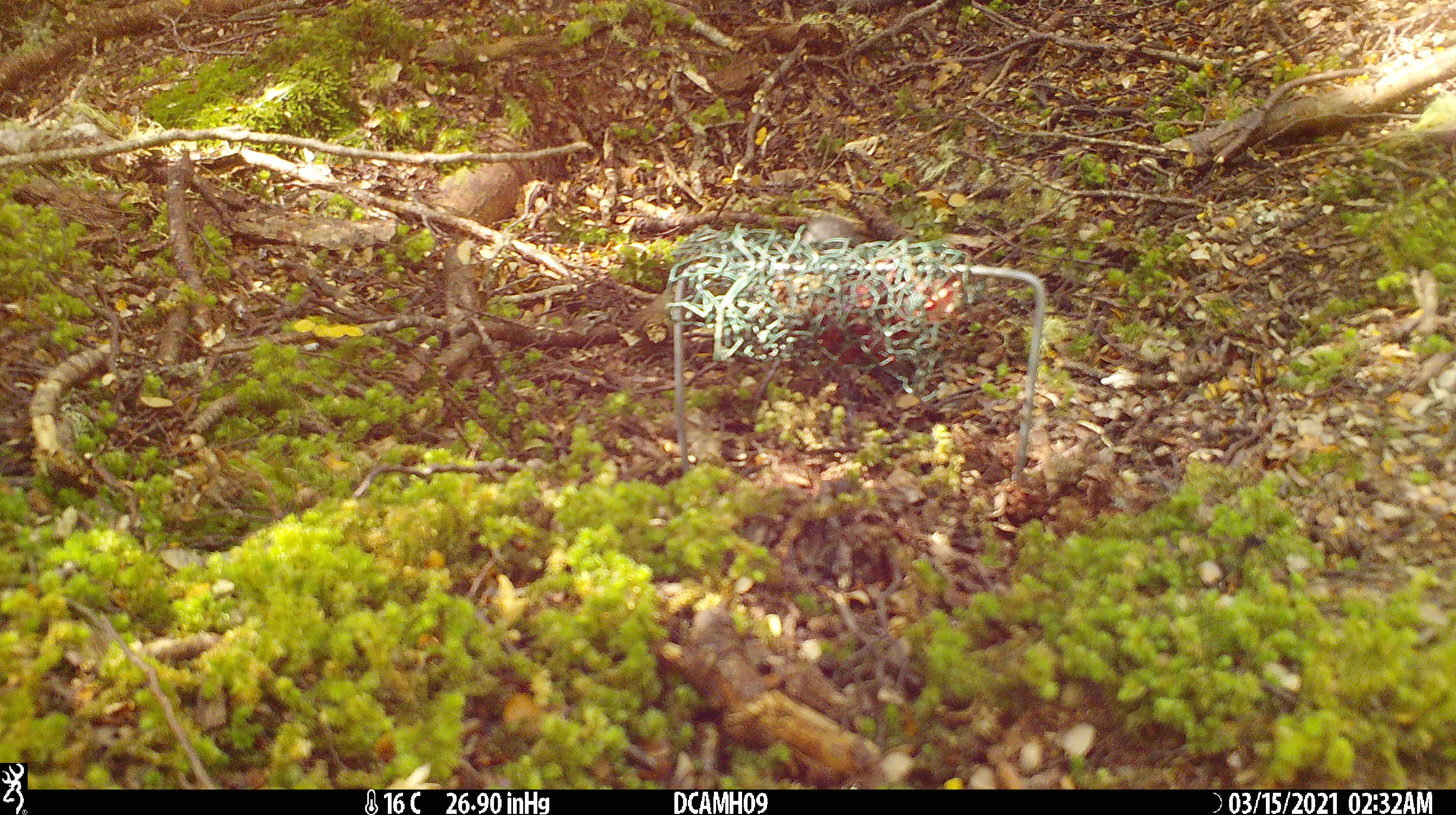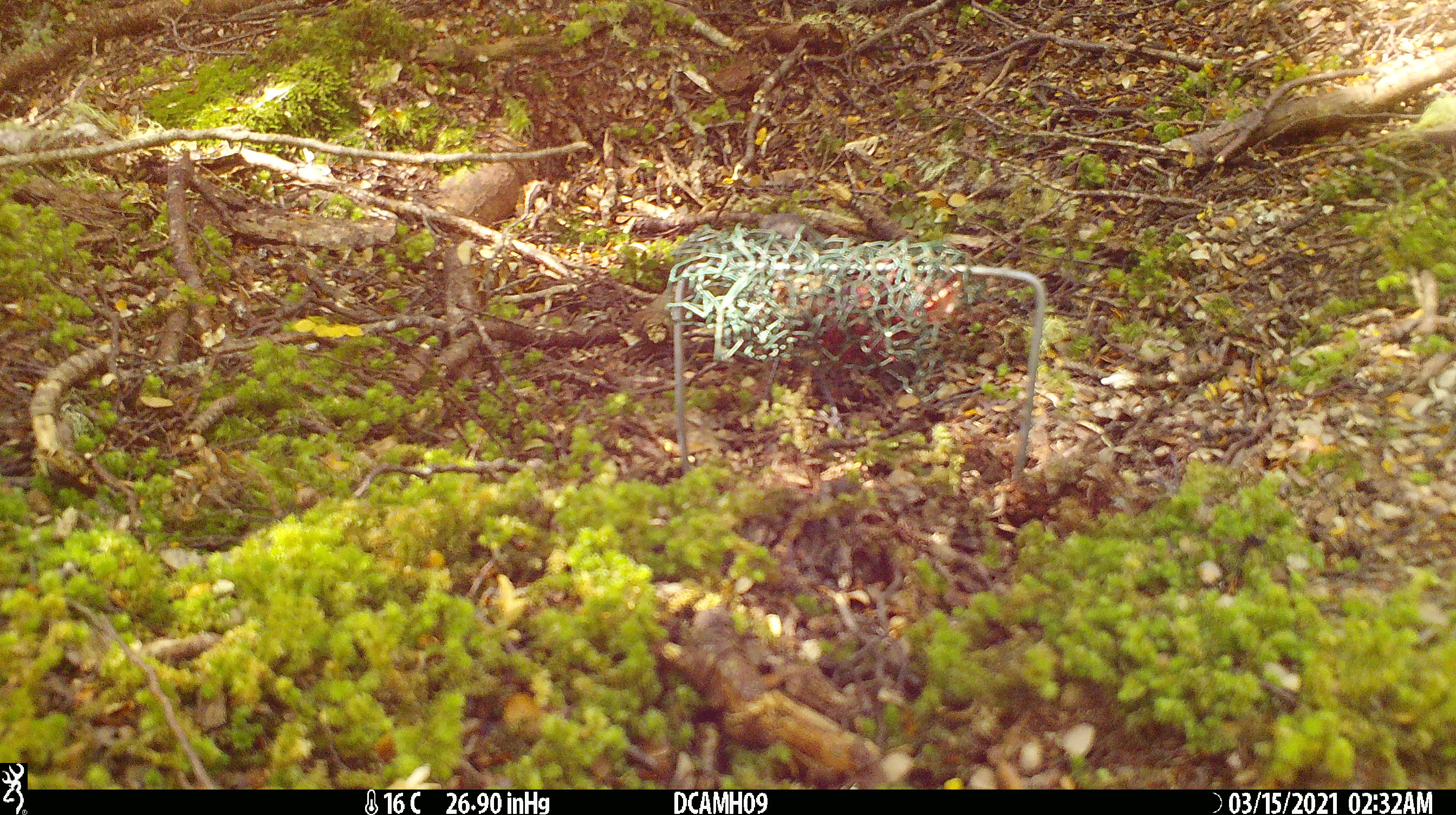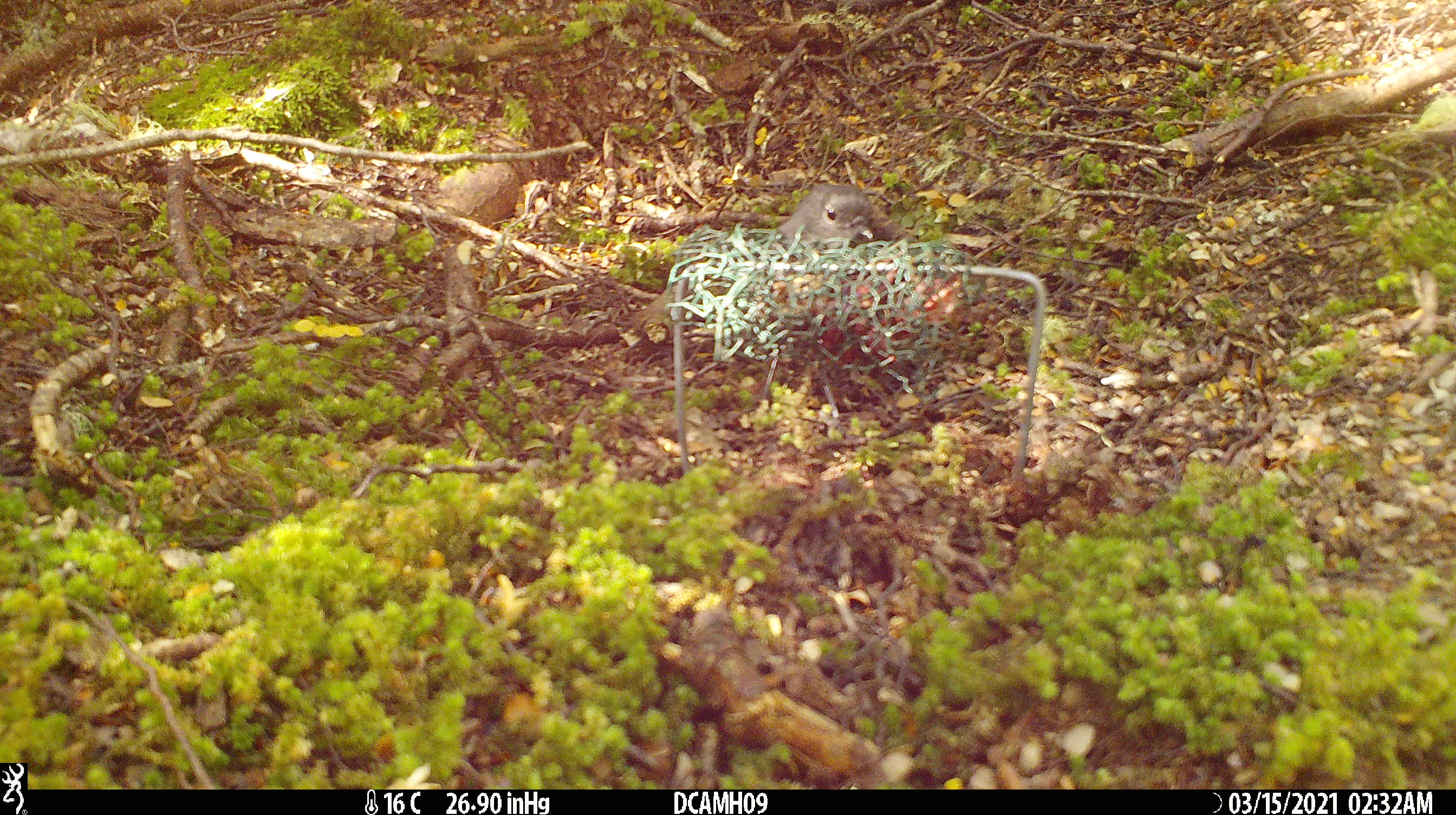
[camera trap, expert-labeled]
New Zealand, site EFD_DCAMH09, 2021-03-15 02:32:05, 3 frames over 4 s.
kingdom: Animalia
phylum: Chordata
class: Aves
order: Passeriformes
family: Petroicidae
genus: Petroica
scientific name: Petroica australis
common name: new zealand robin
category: robin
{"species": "robin (new zealand robin) (Petroica australis)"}